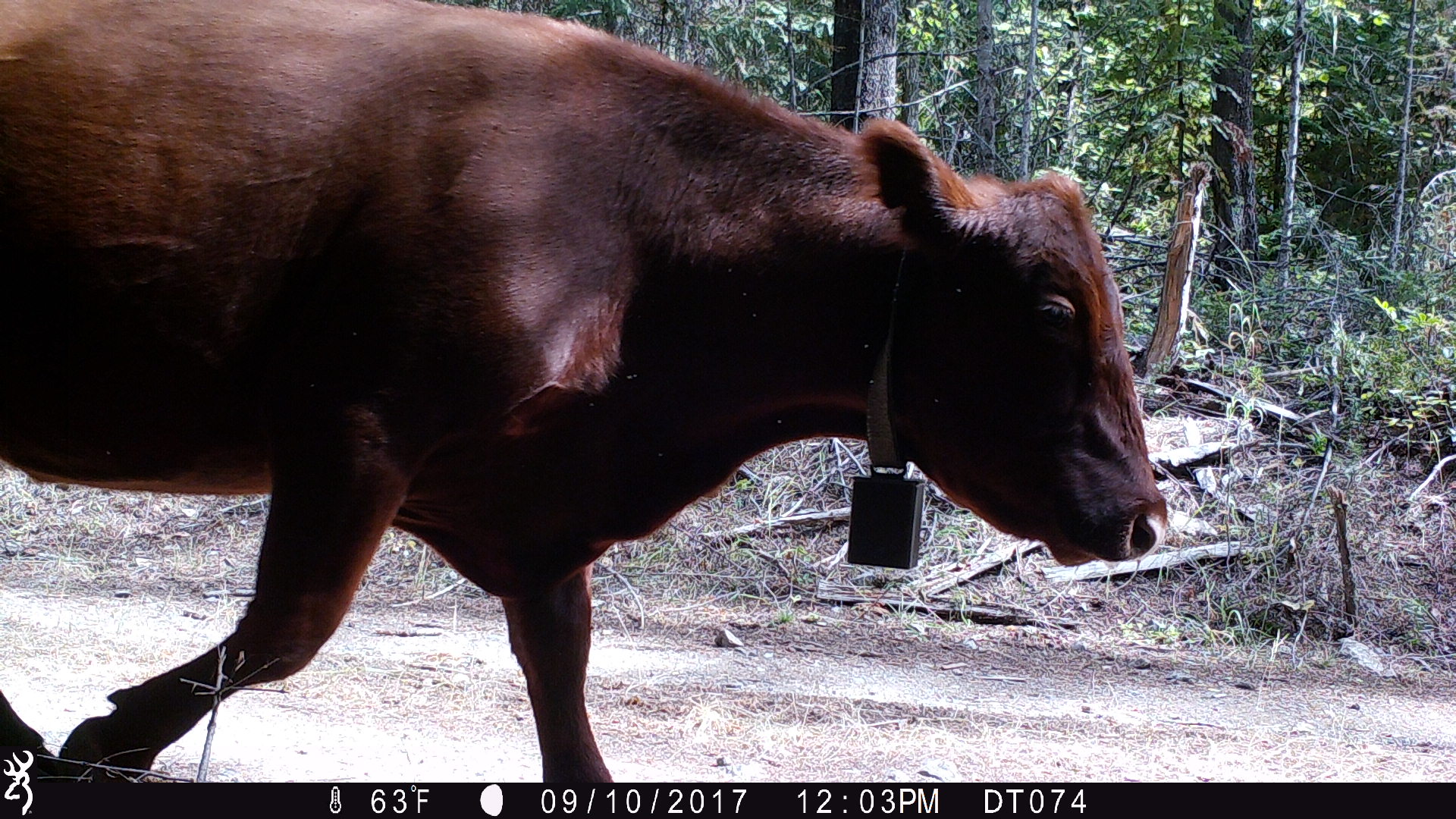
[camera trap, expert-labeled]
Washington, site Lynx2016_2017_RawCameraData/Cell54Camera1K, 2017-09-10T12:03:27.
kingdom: Animalia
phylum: Chordata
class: Mammalia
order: Artiodactyla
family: Bovidae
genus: Bos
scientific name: Bos taurus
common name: domestic cattle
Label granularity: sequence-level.